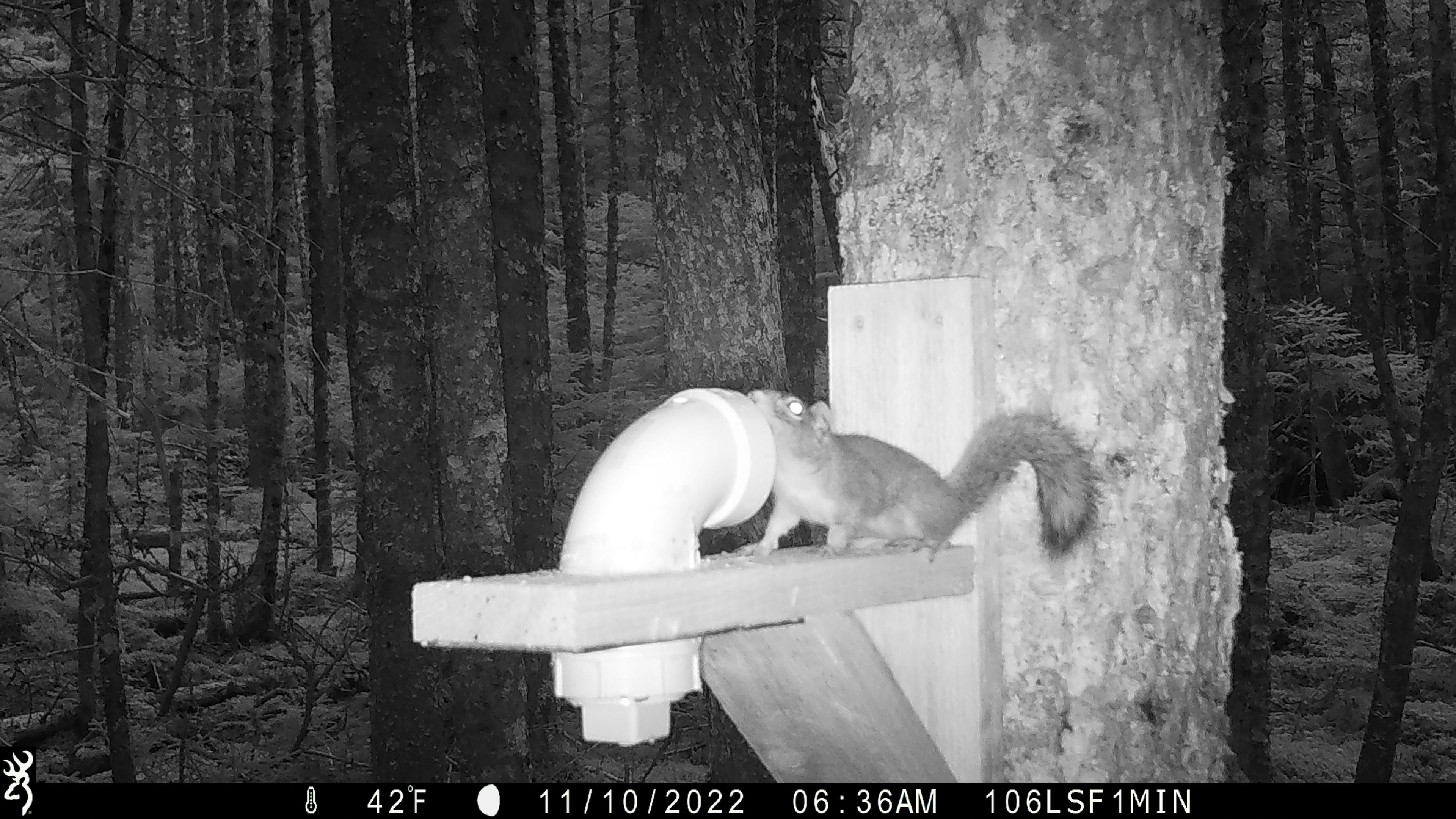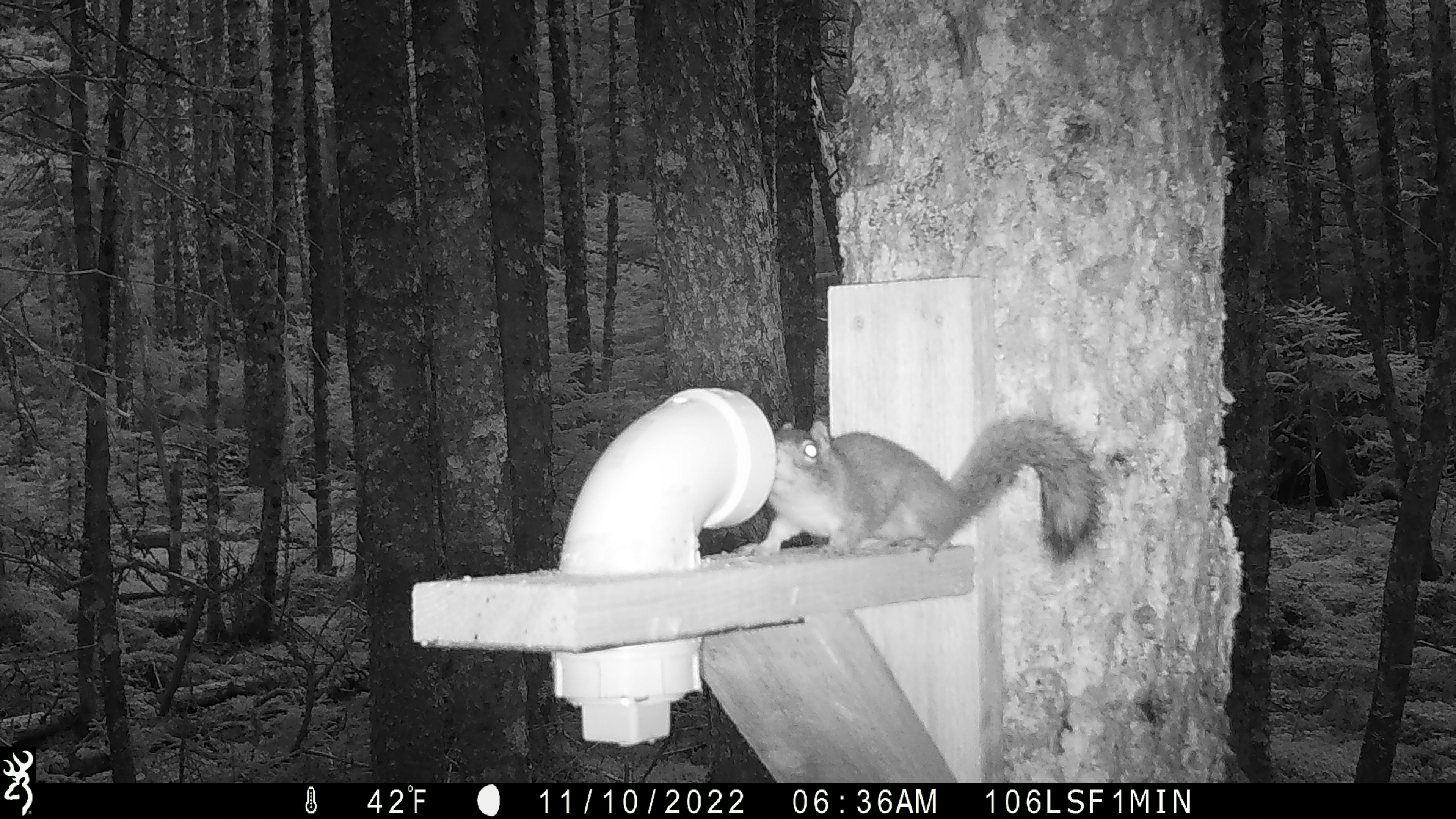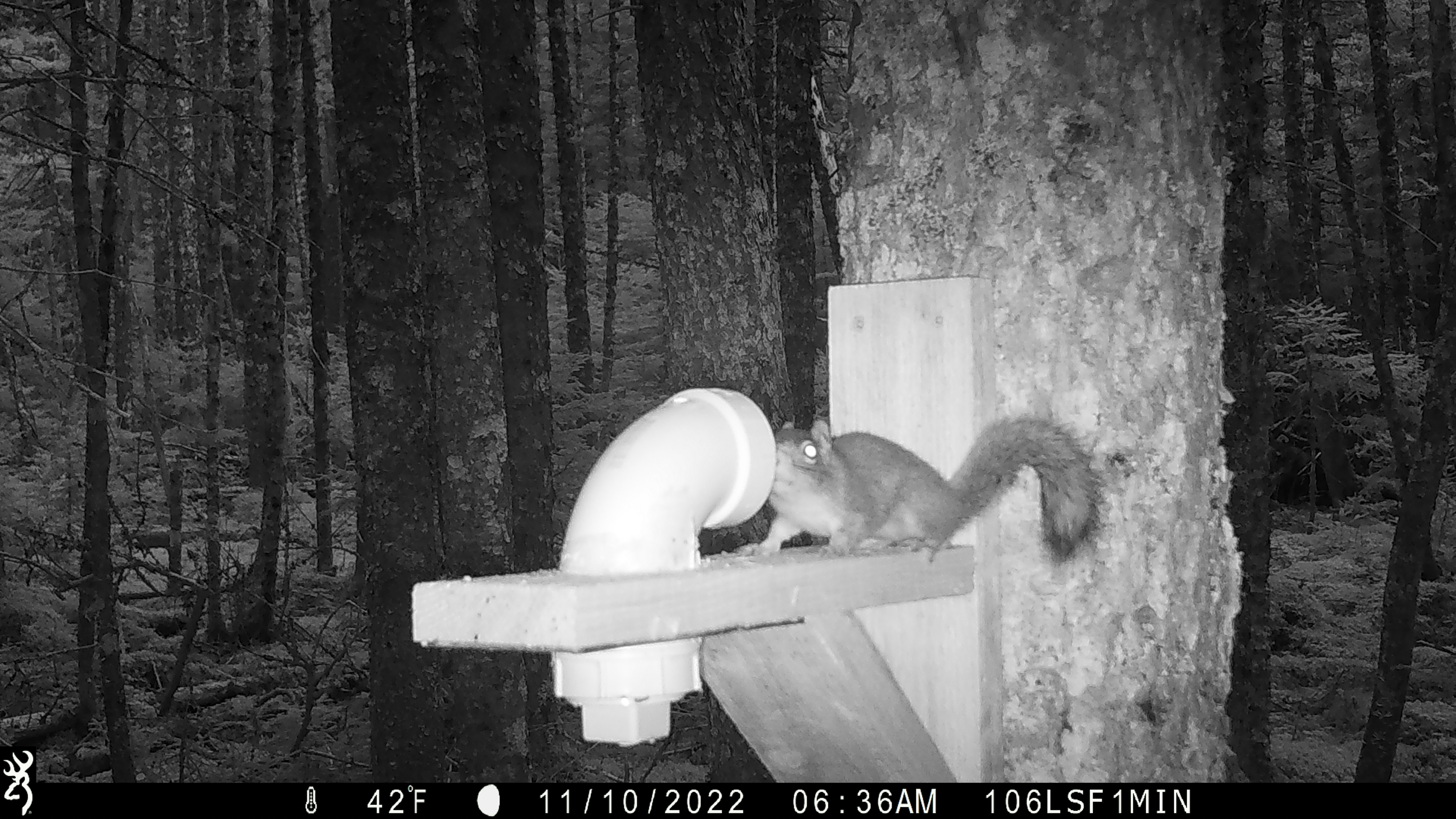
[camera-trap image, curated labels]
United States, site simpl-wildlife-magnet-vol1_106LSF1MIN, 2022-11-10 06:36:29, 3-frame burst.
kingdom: Animalia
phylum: Chordata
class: Mammalia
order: Rodentia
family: Sciuridae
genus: Tamiasciurus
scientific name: Tamiasciurus hudsonicus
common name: red squirrel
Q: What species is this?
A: Red squirrel (Tamiasciurus hudsonicus).